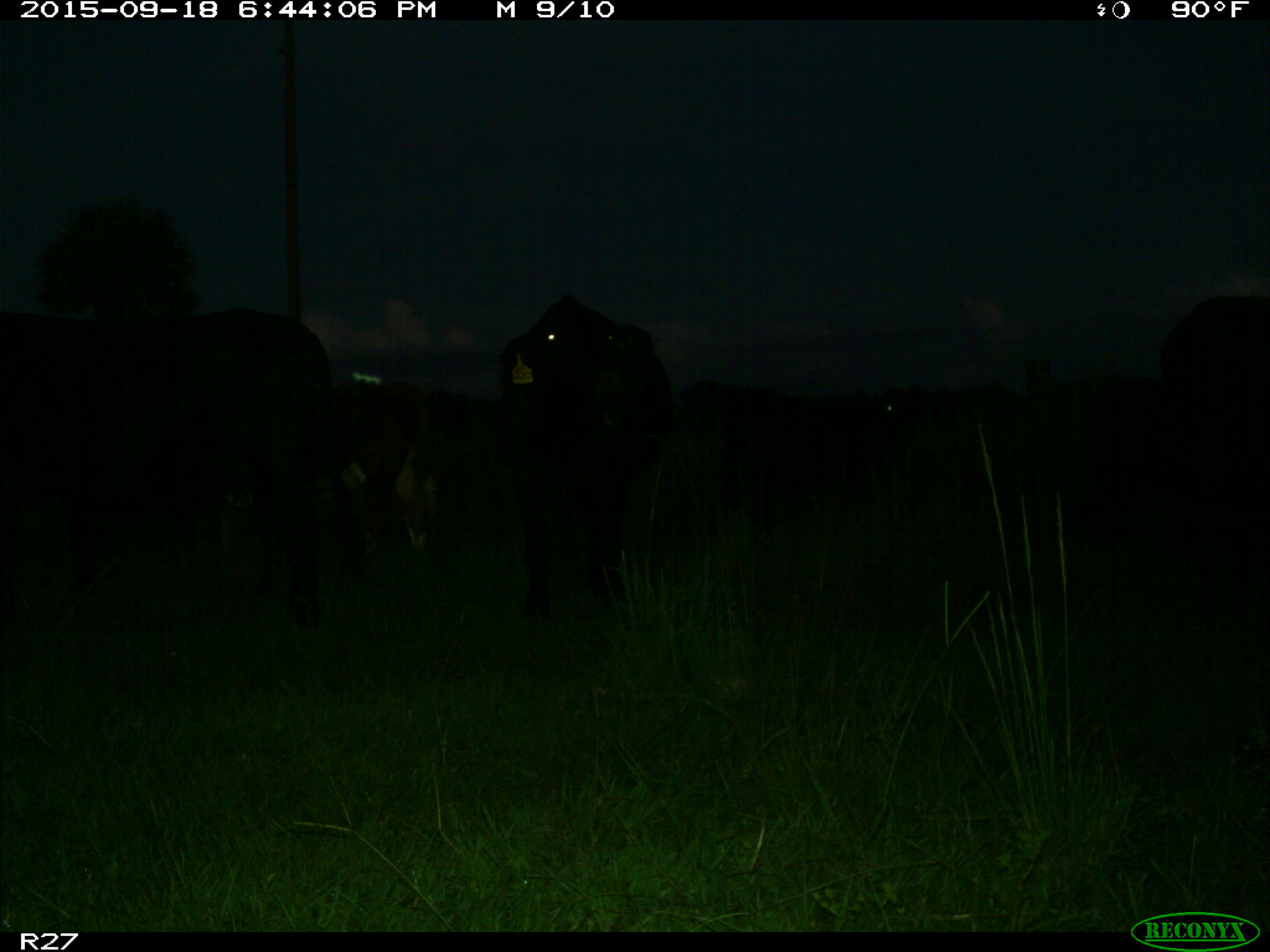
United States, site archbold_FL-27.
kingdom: Animalia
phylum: Chordata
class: Mammalia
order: Artiodactyla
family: Bovidae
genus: Bos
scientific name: Bos taurus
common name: domestic cow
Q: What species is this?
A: Bos taurus (domestic cow).